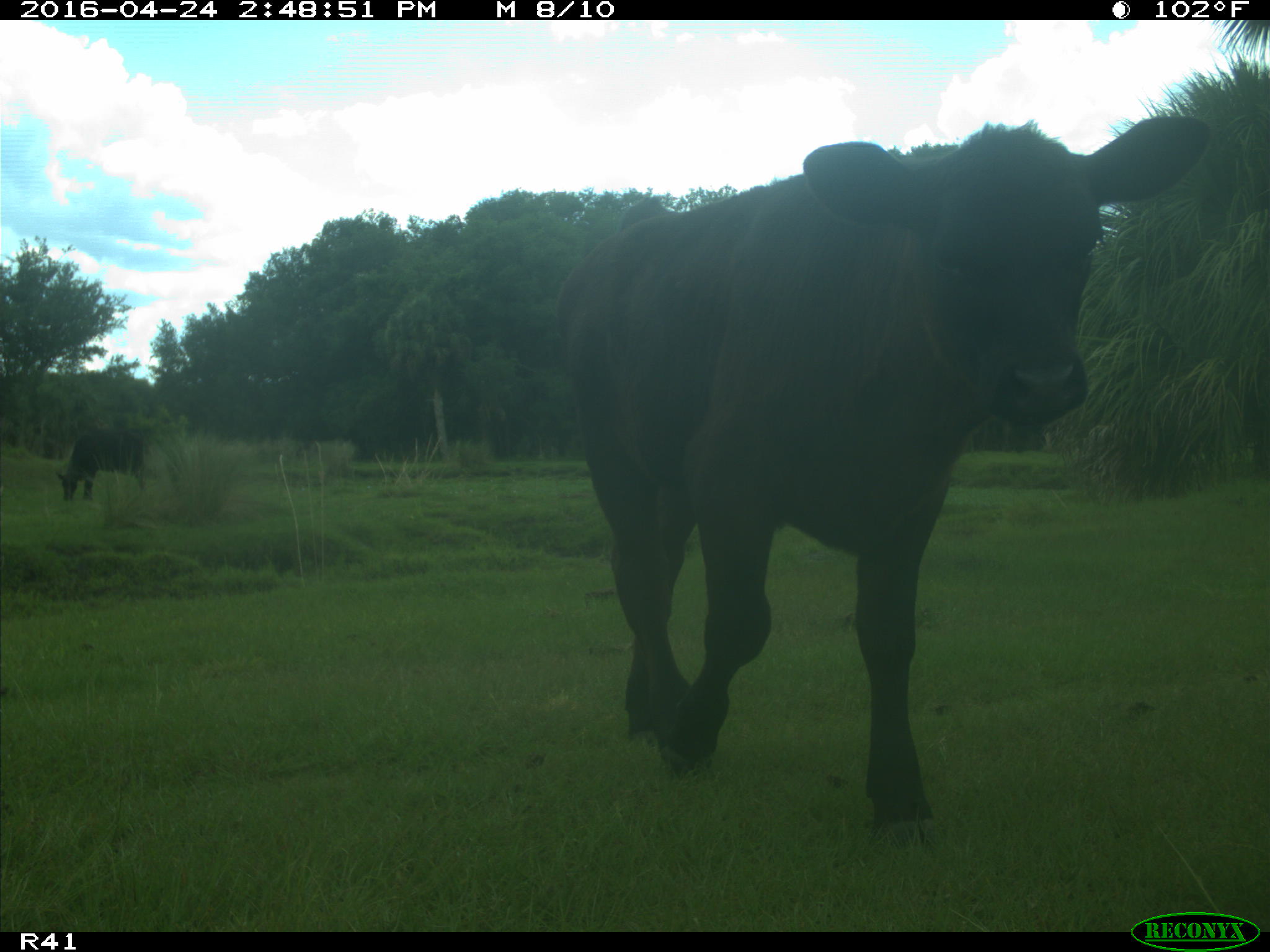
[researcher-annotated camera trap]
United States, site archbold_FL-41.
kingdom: Animalia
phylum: Chordata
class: Mammalia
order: Artiodactyla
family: Bovidae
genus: Bos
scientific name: Bos taurus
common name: domestic cow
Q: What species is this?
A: Bos taurus (domestic cow).